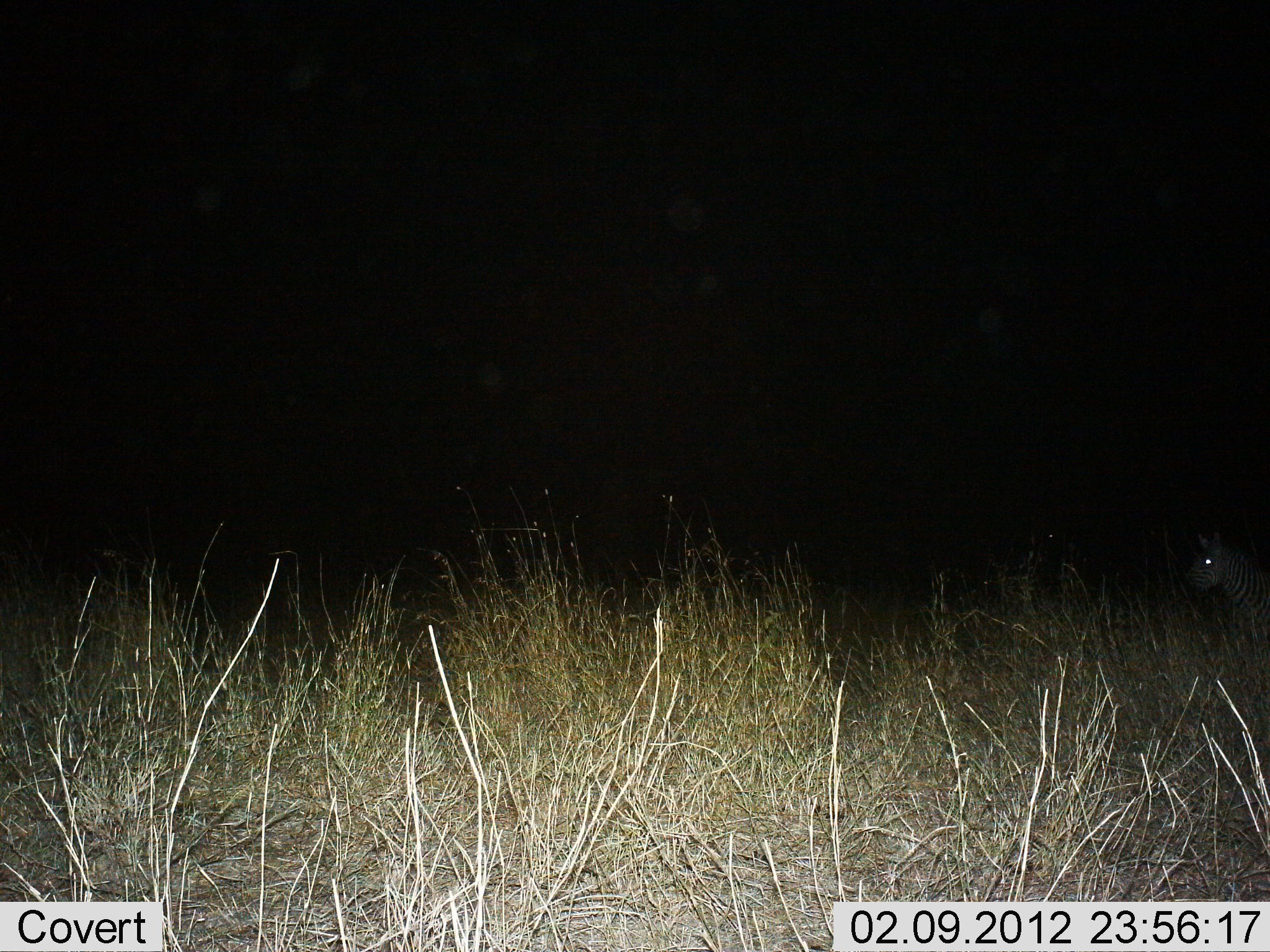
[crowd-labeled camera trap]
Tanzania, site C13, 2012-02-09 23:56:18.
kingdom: Animalia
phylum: Chordata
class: Mammalia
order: Perissodactyla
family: Equidae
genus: Equus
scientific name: Equus quagga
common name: plains zebra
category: zebra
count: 1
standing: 80%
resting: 0%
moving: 20%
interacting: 0%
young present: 0%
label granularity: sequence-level